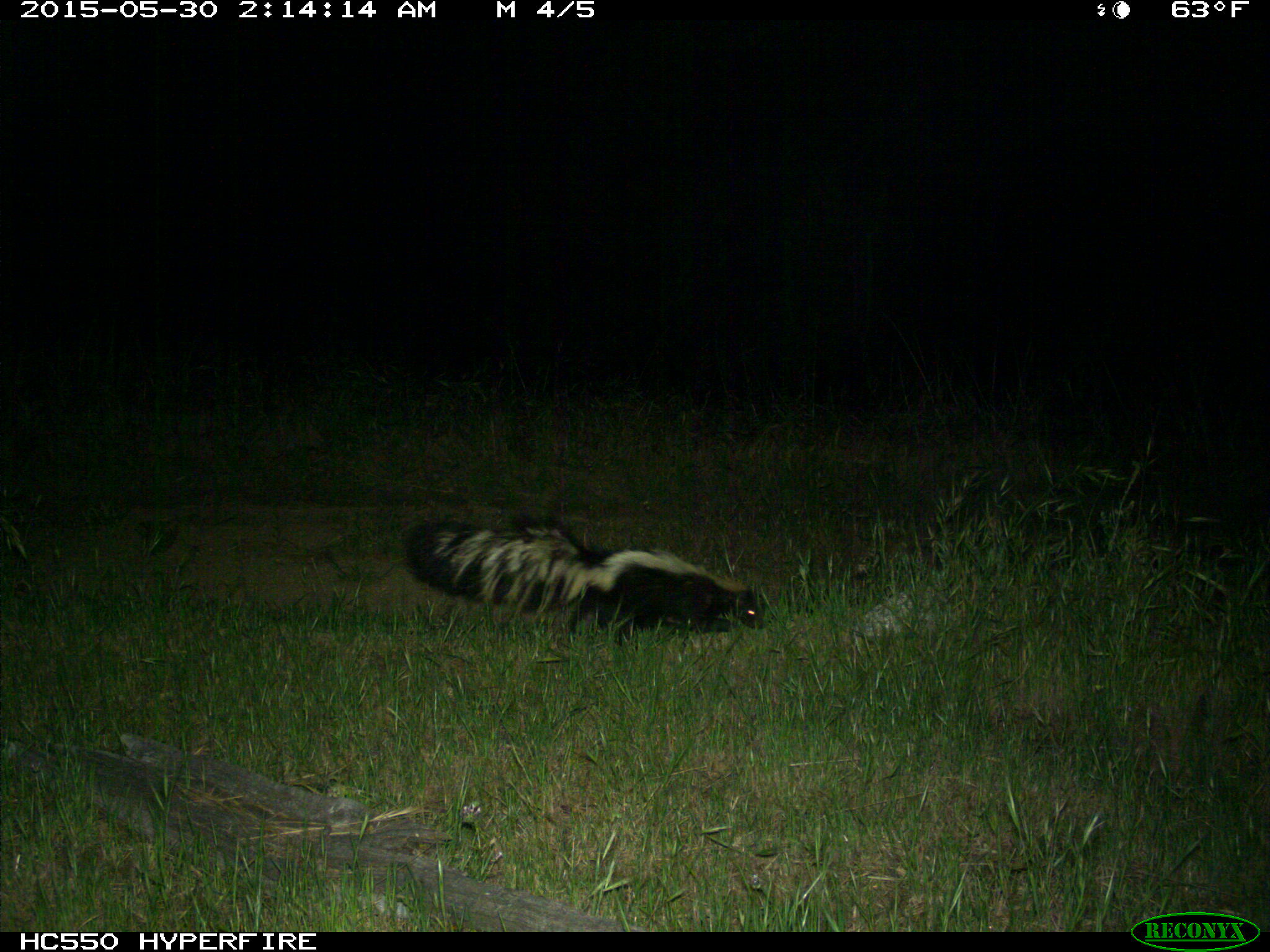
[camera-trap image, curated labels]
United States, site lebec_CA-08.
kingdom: Animalia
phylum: Chordata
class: Mammalia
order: Carnivora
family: Mephitidae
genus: Mephitis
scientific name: Mephitis mephitis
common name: striped skunk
Mephitis mephitis (striped skunk).